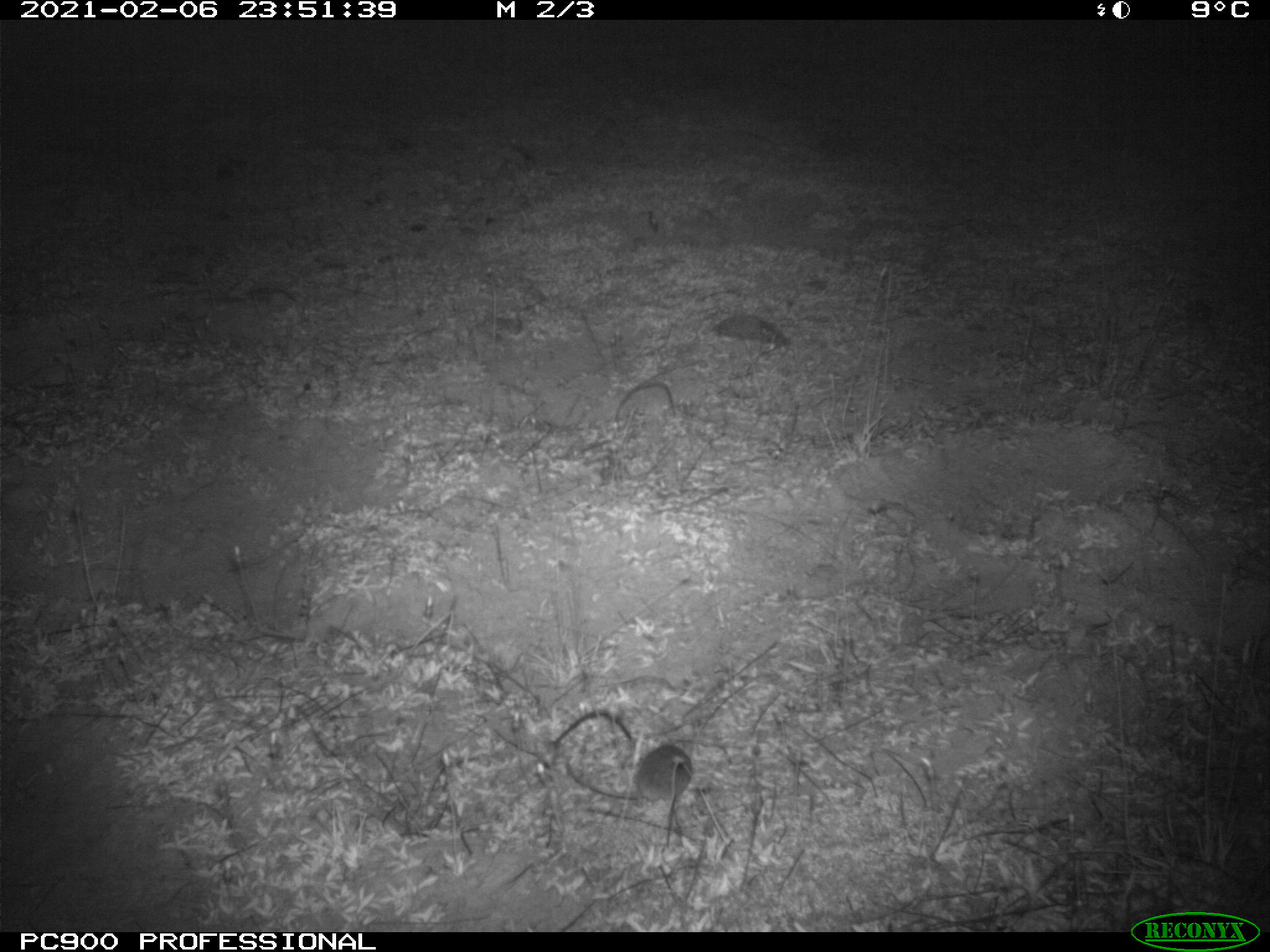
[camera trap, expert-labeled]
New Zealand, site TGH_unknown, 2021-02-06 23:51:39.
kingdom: Animalia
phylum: Chordata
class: Mammalia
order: Rodentia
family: Muridae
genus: Mus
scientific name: Mus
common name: mouse